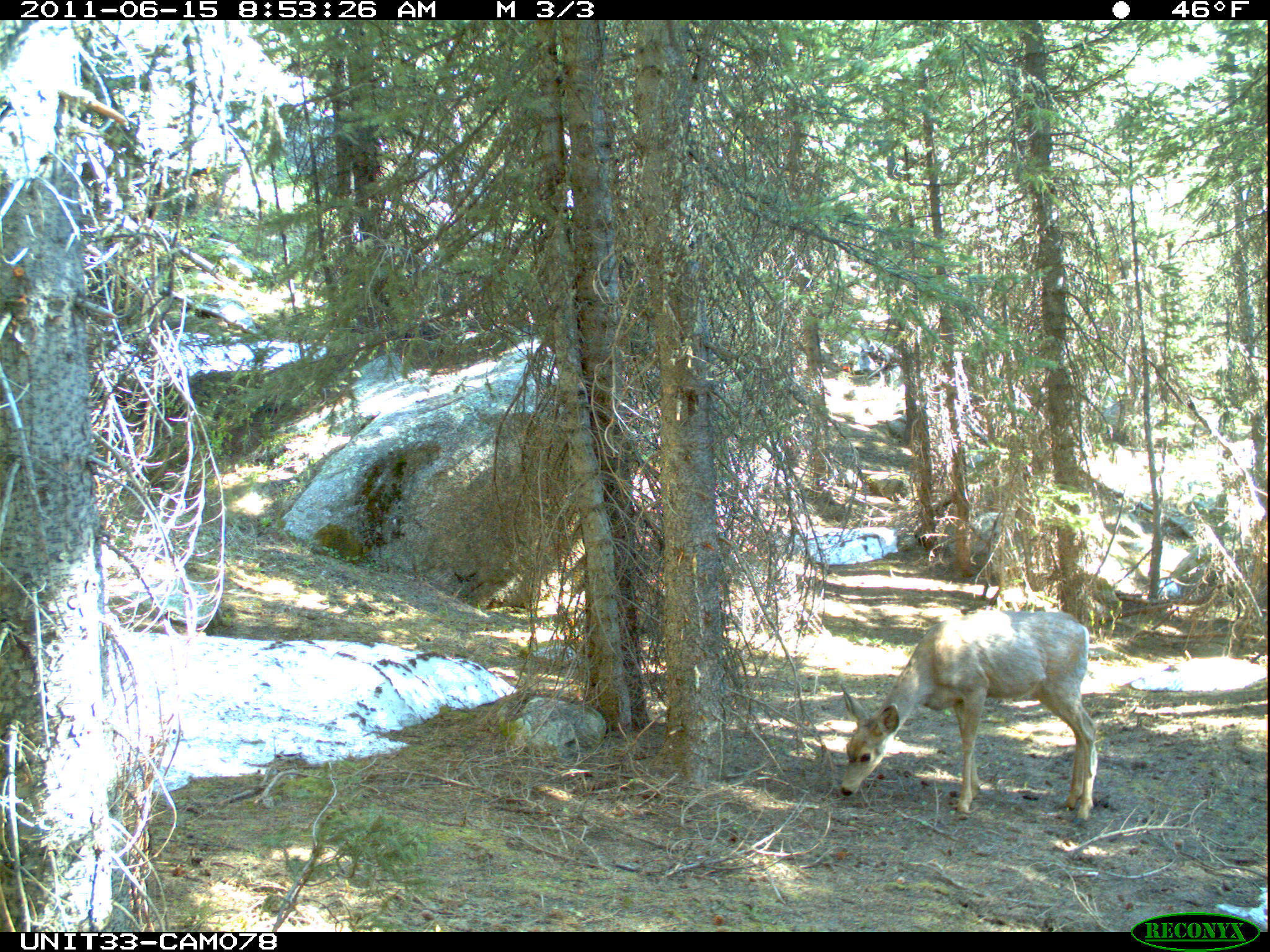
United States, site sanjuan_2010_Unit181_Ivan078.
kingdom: Animalia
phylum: Chordata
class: Mammalia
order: Artiodactyla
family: Cervidae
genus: Odocoileus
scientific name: Odocoileus hemionus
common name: mule deer